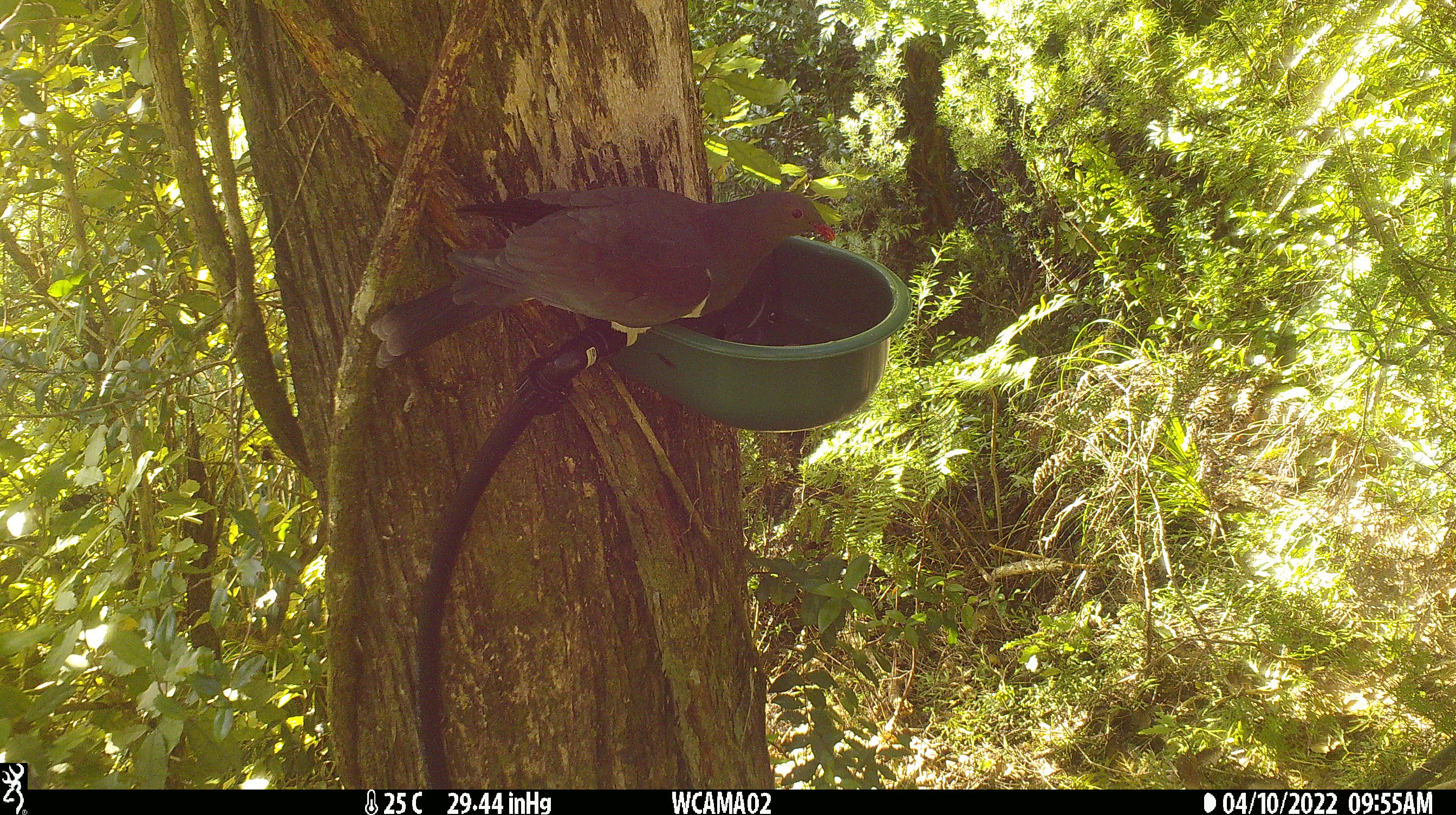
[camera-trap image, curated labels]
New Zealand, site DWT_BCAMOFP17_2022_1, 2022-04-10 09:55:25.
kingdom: Animalia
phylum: Chordata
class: Aves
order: Columbiformes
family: Columbidae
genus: Hemiphaga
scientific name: Hemiphaga novaeseelandiae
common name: new zealand pigeon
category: kereru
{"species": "kereru (new zealand pigeon) (Hemiphaga novaeseelandiae)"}